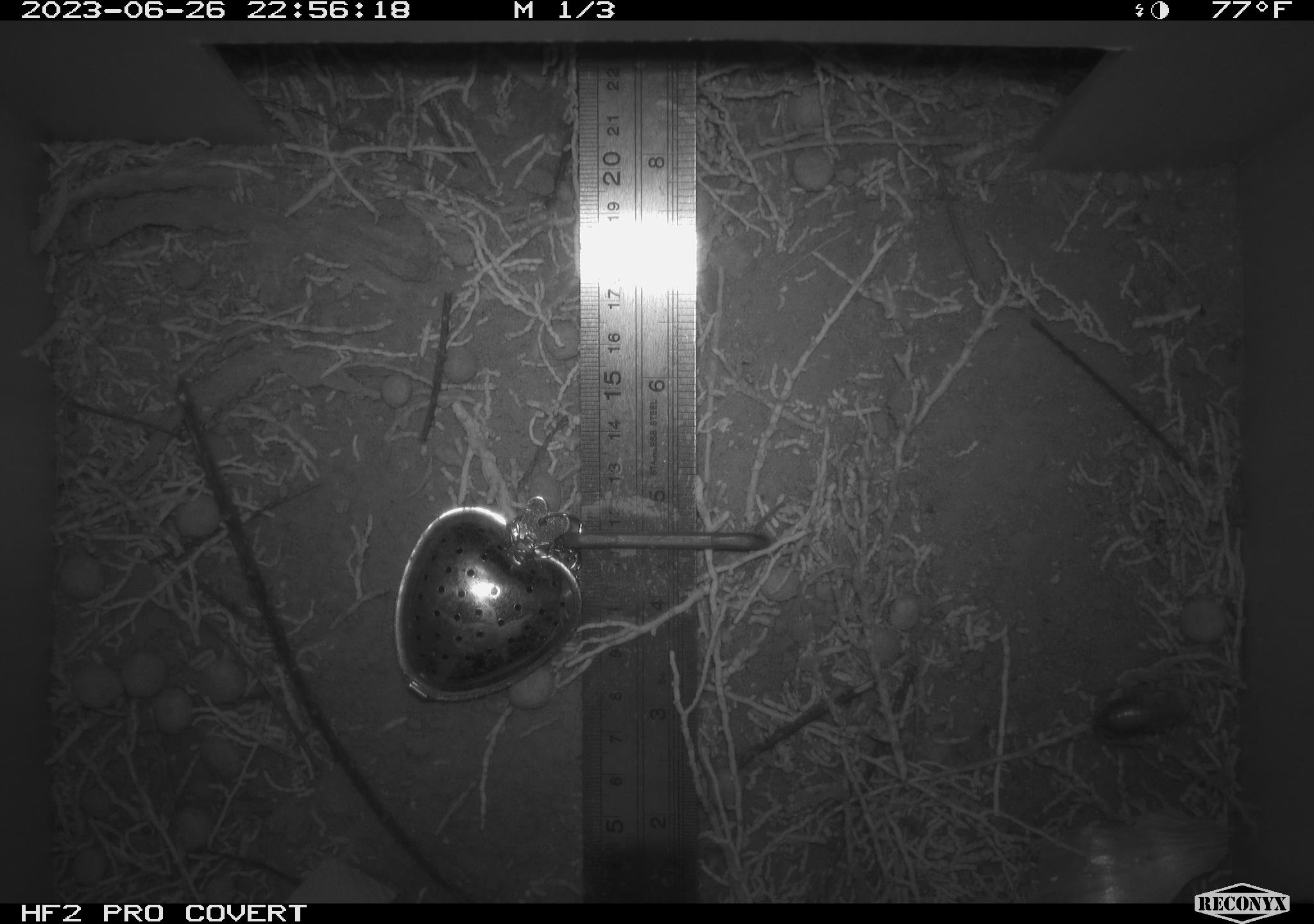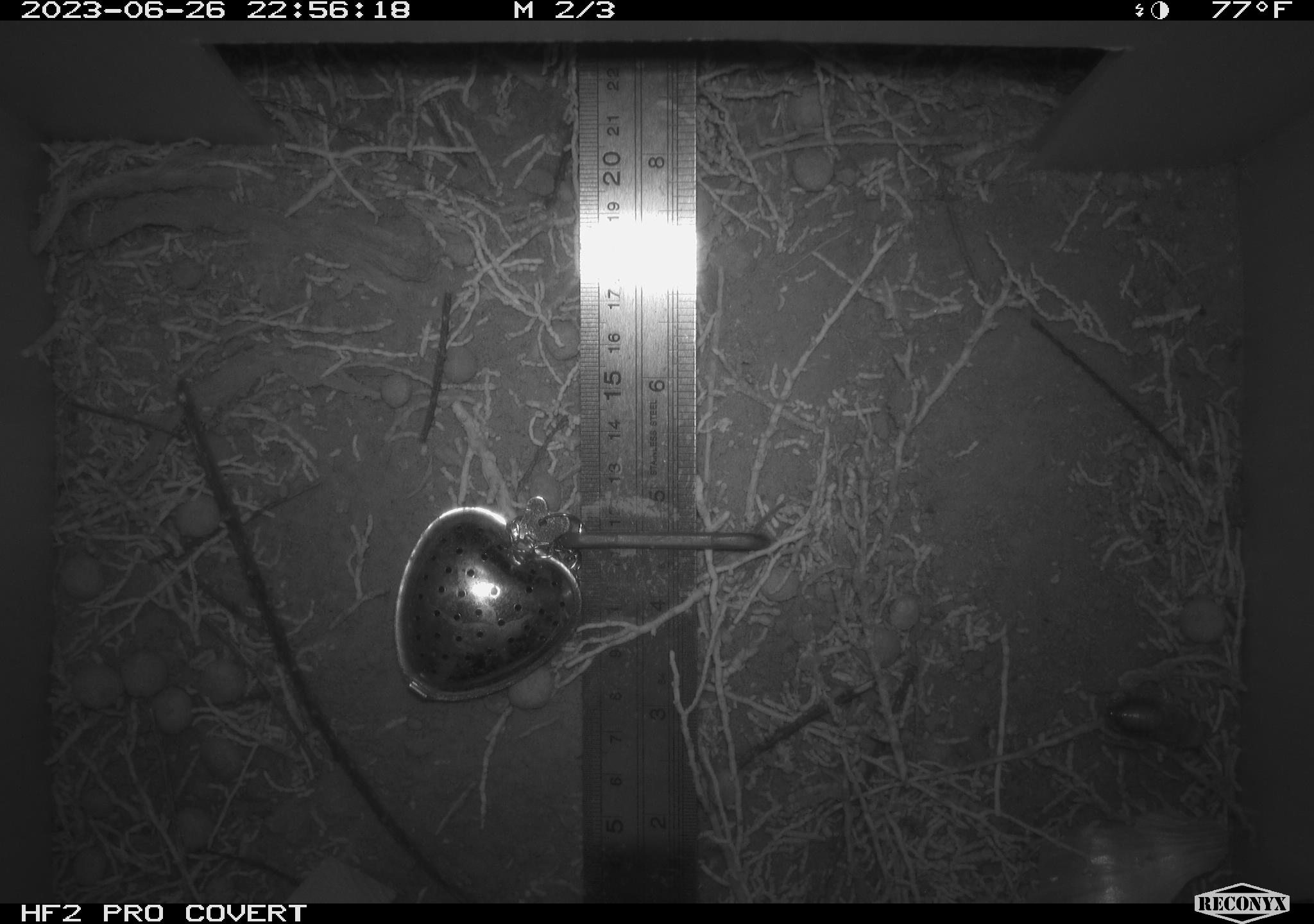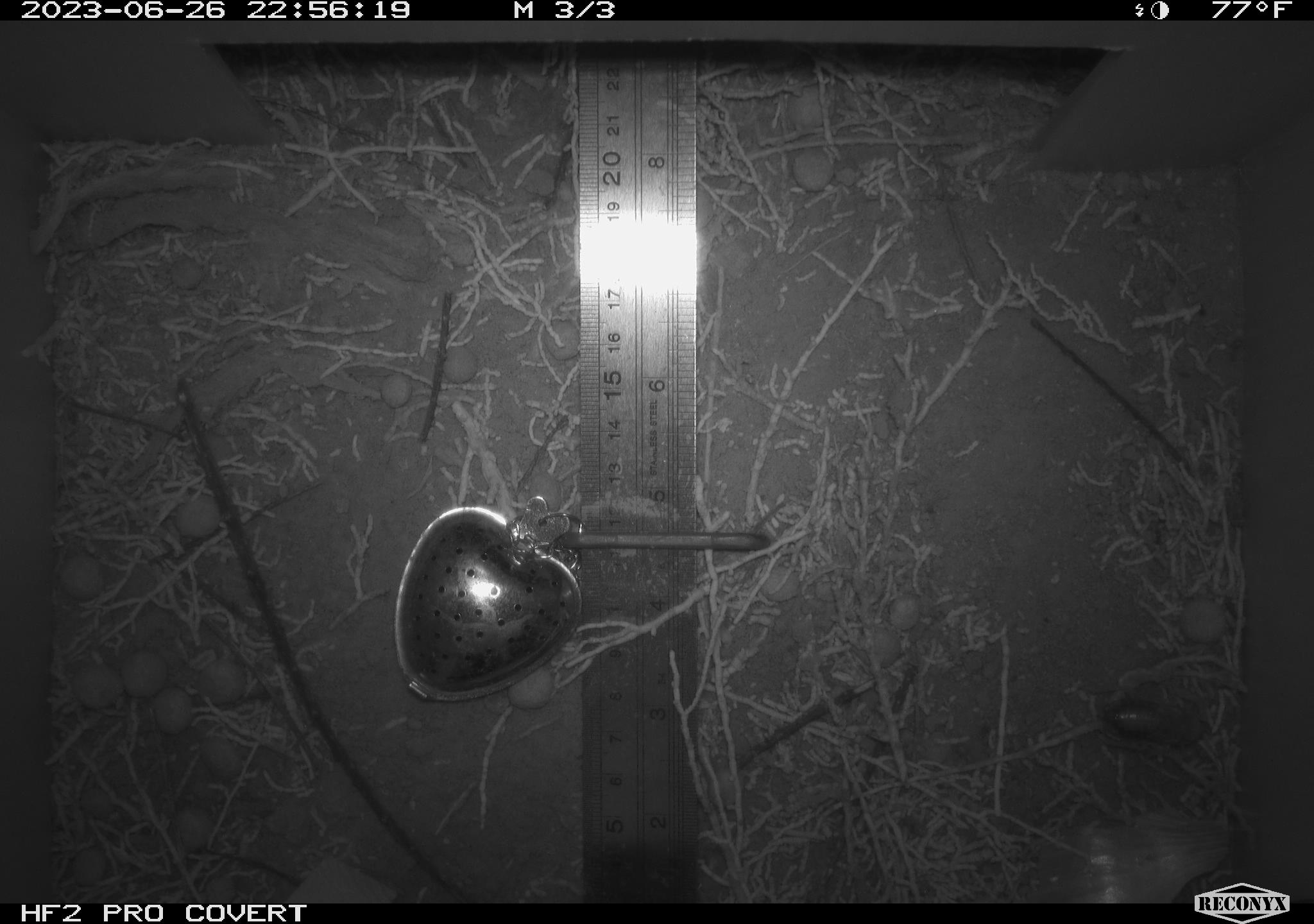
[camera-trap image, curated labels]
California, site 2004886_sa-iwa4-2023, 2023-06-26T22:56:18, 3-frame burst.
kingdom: Animalia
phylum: Arthropoda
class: Insecta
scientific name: Insecta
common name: insect